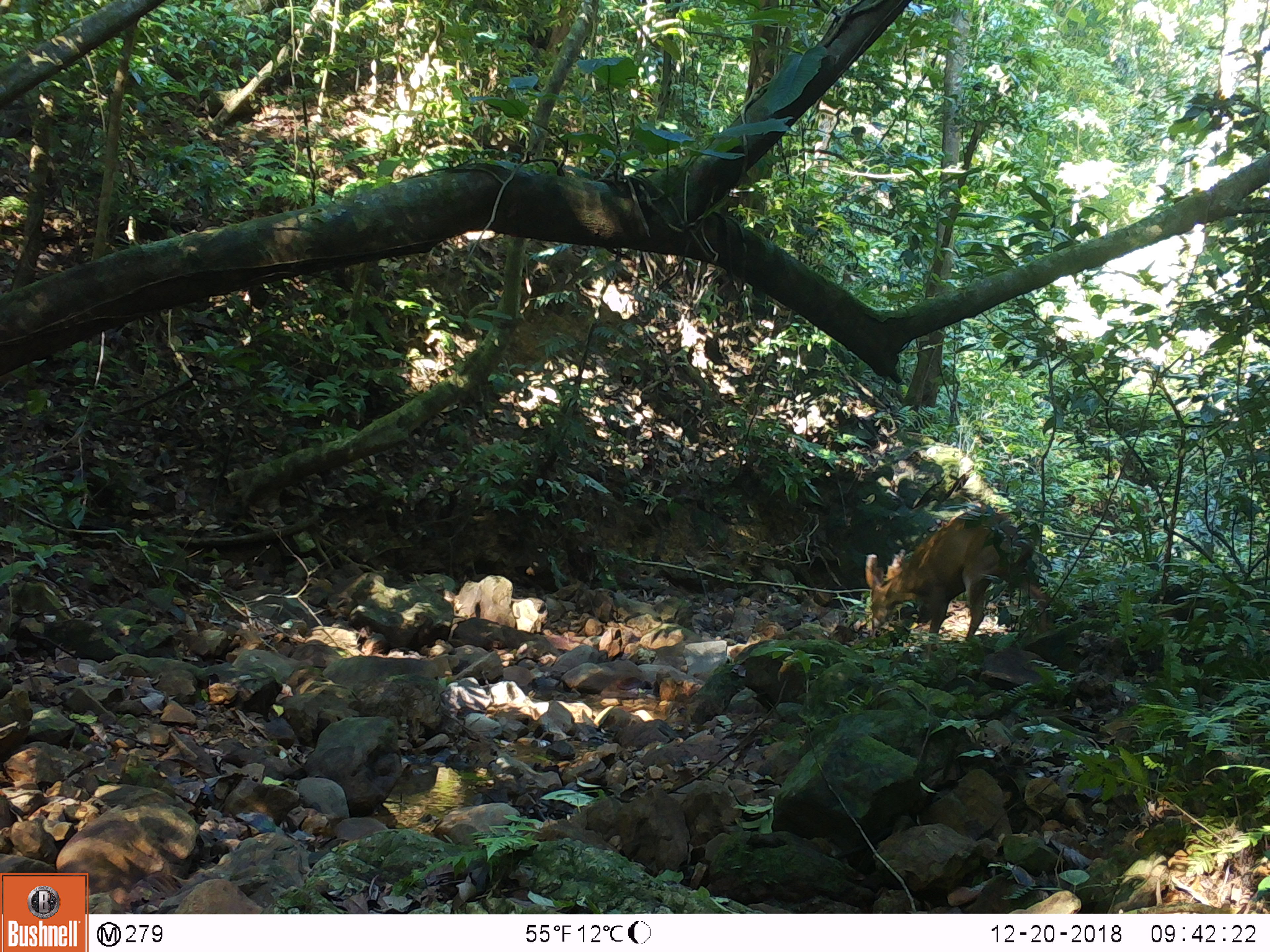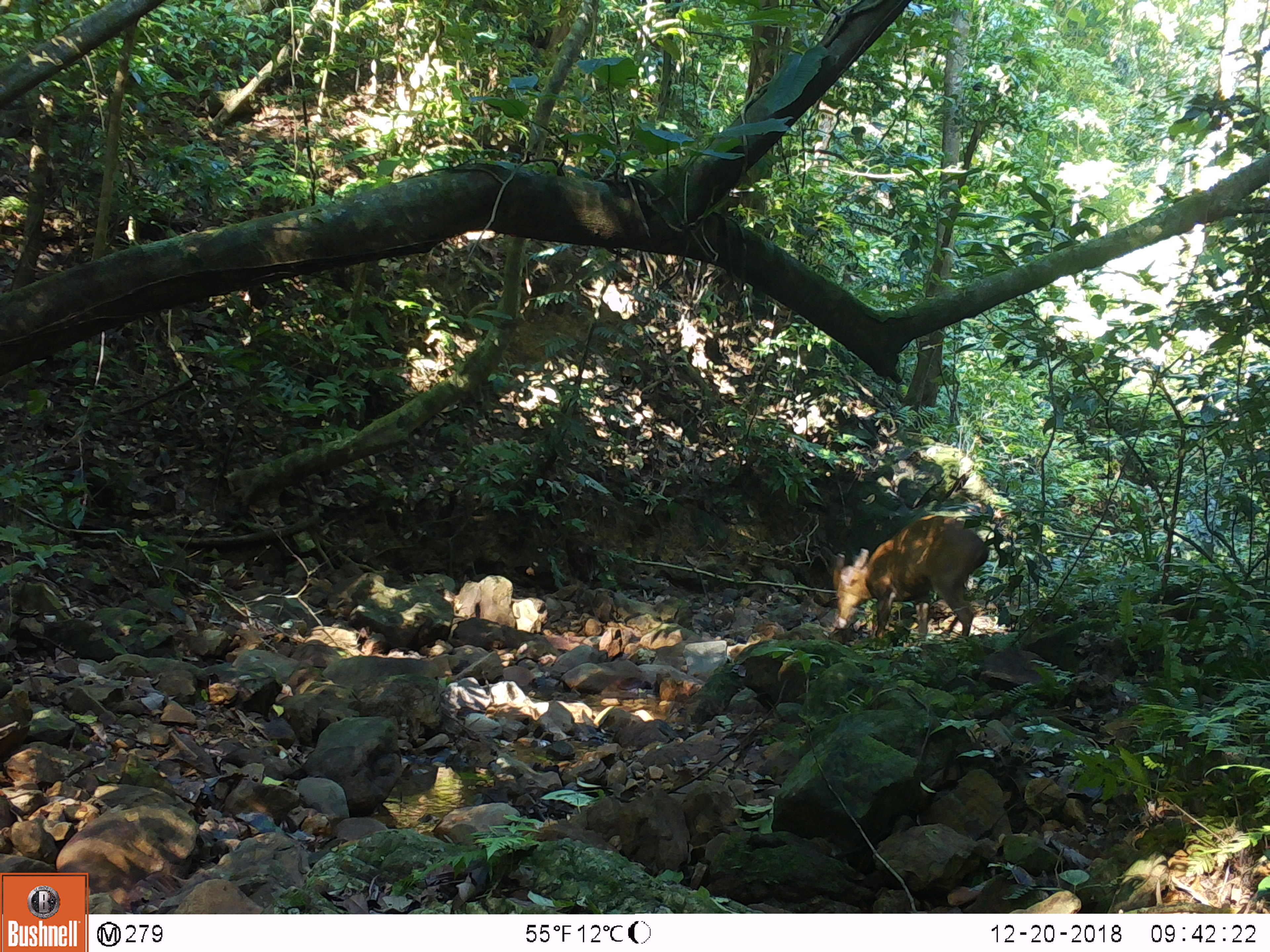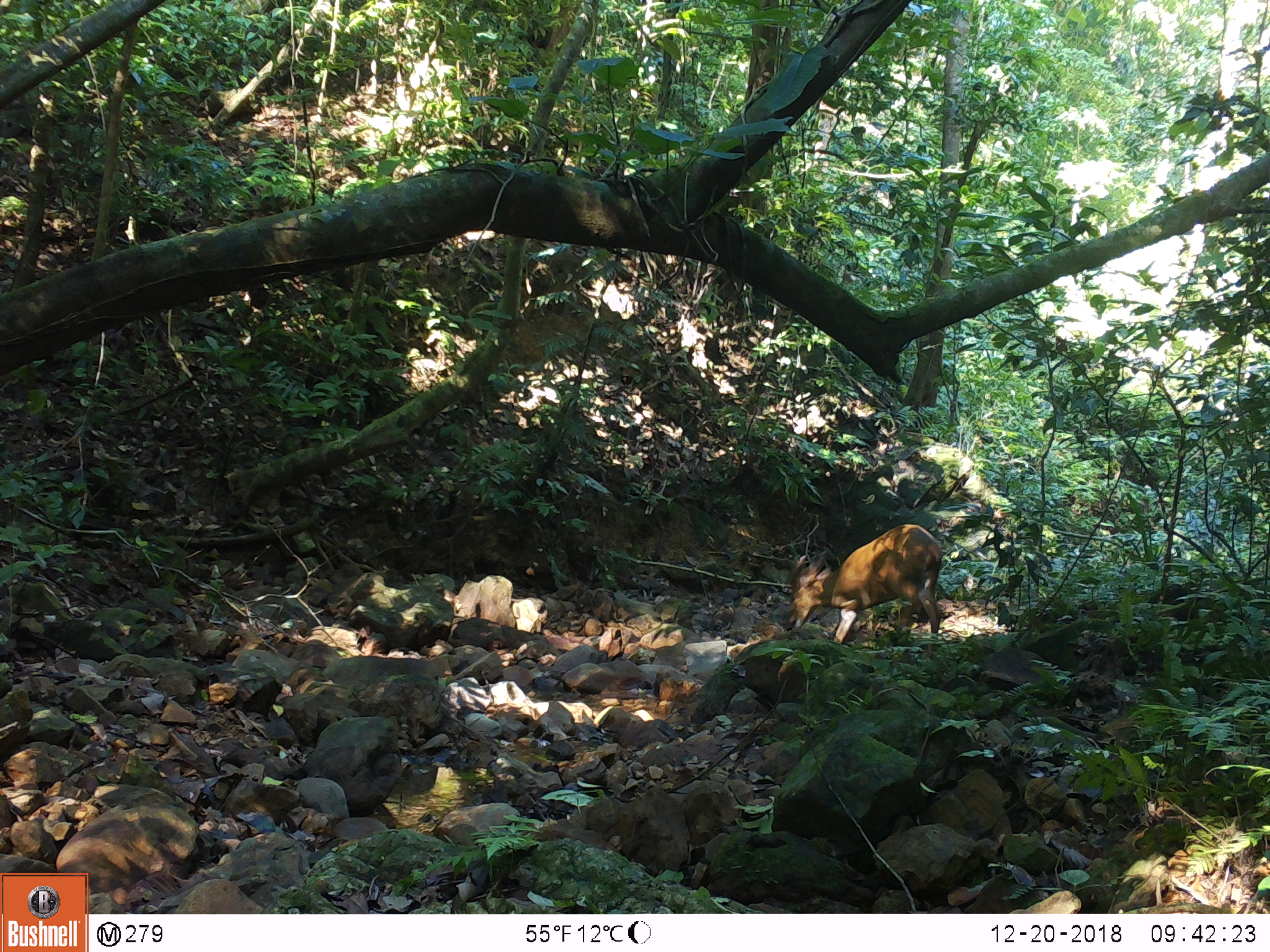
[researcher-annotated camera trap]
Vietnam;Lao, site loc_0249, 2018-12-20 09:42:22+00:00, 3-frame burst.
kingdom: Animalia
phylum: Chordata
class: Mammalia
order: Artiodactyla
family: Cervidae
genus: Muntiacus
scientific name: Muntiacus vuquangensis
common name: large-antlered muntjac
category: large antlered muntjac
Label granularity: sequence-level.